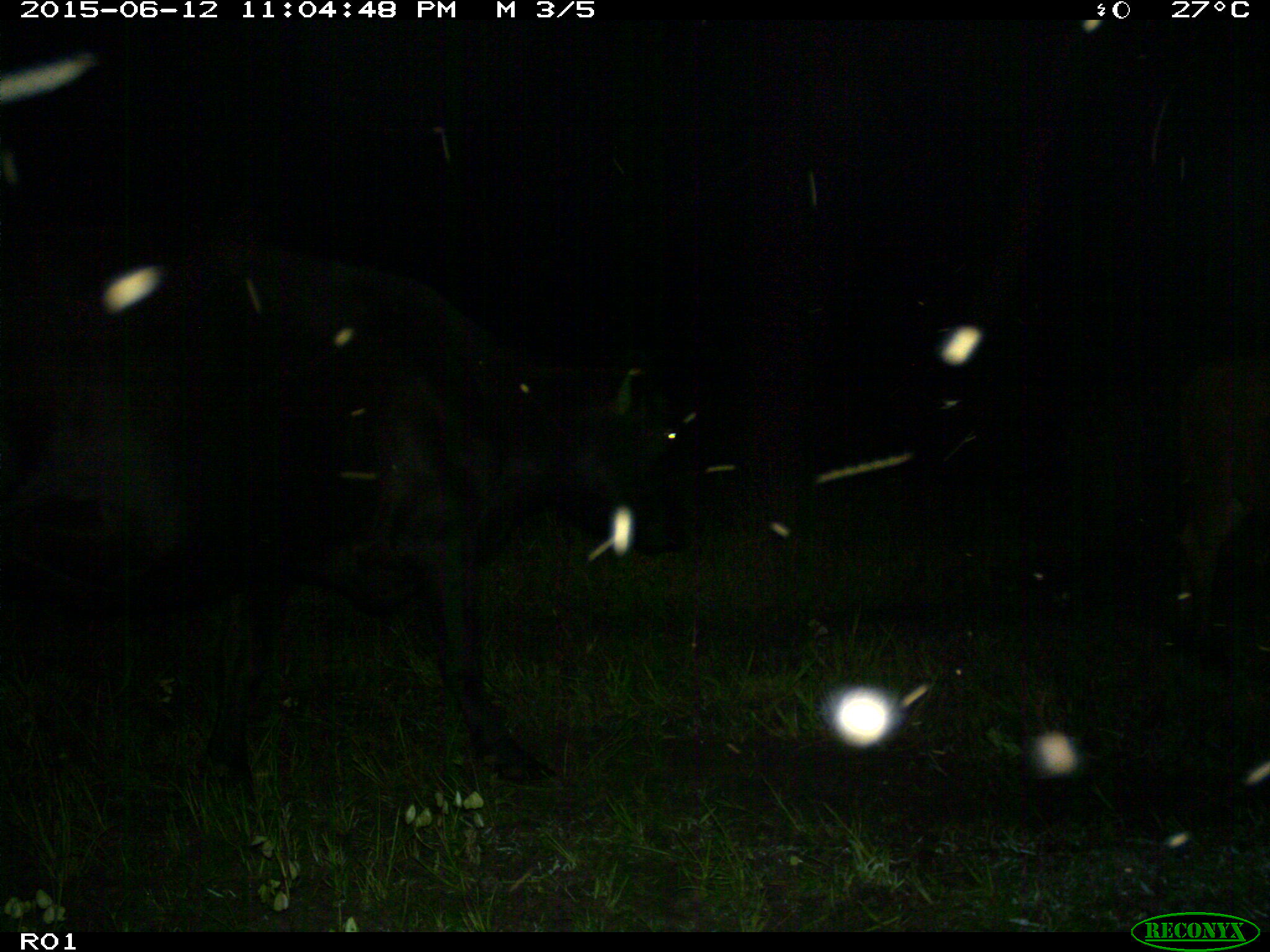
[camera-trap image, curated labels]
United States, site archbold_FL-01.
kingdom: Animalia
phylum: Chordata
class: Mammalia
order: Artiodactyla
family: Bovidae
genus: Bos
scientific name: Bos taurus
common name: domestic cow